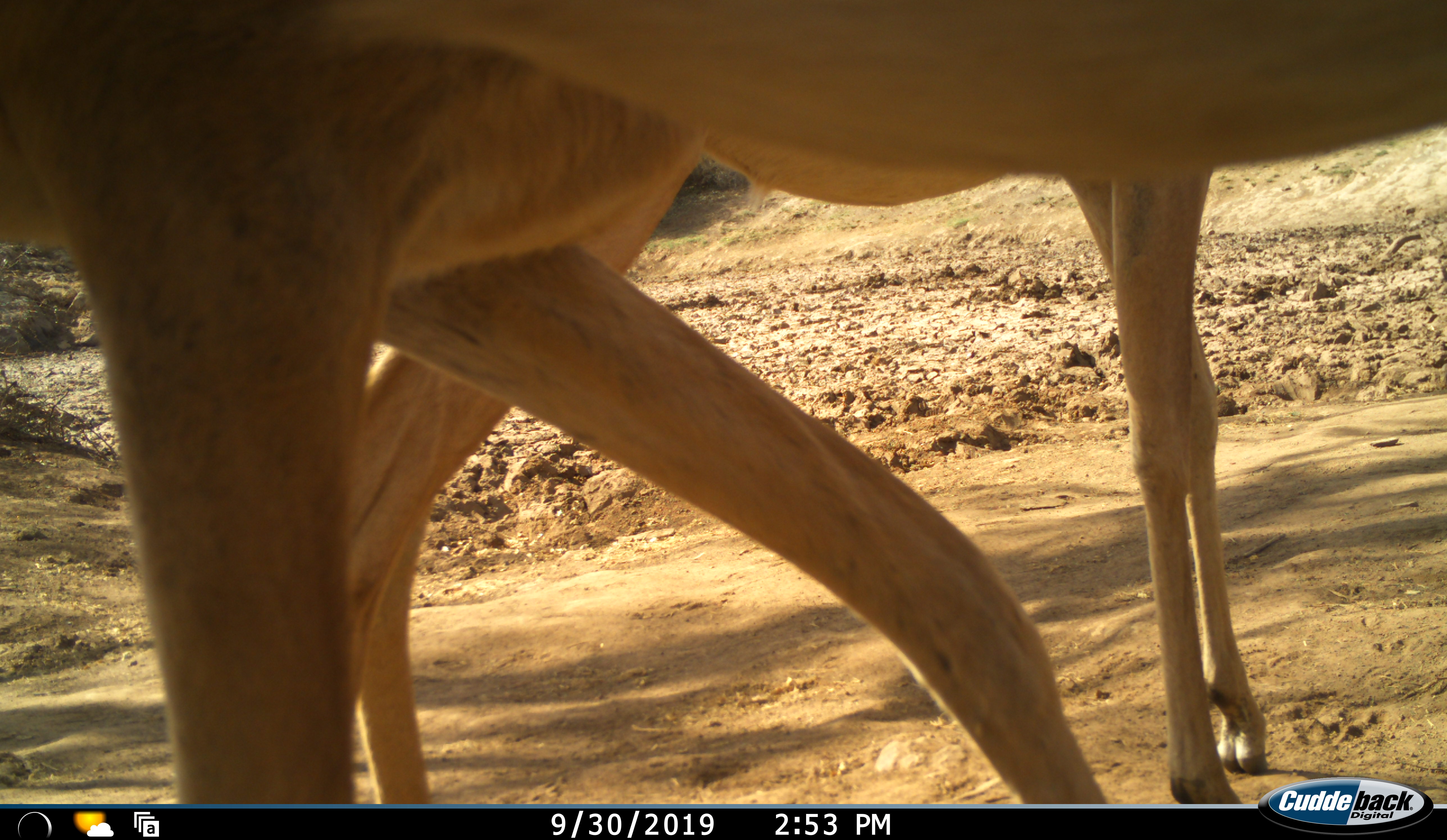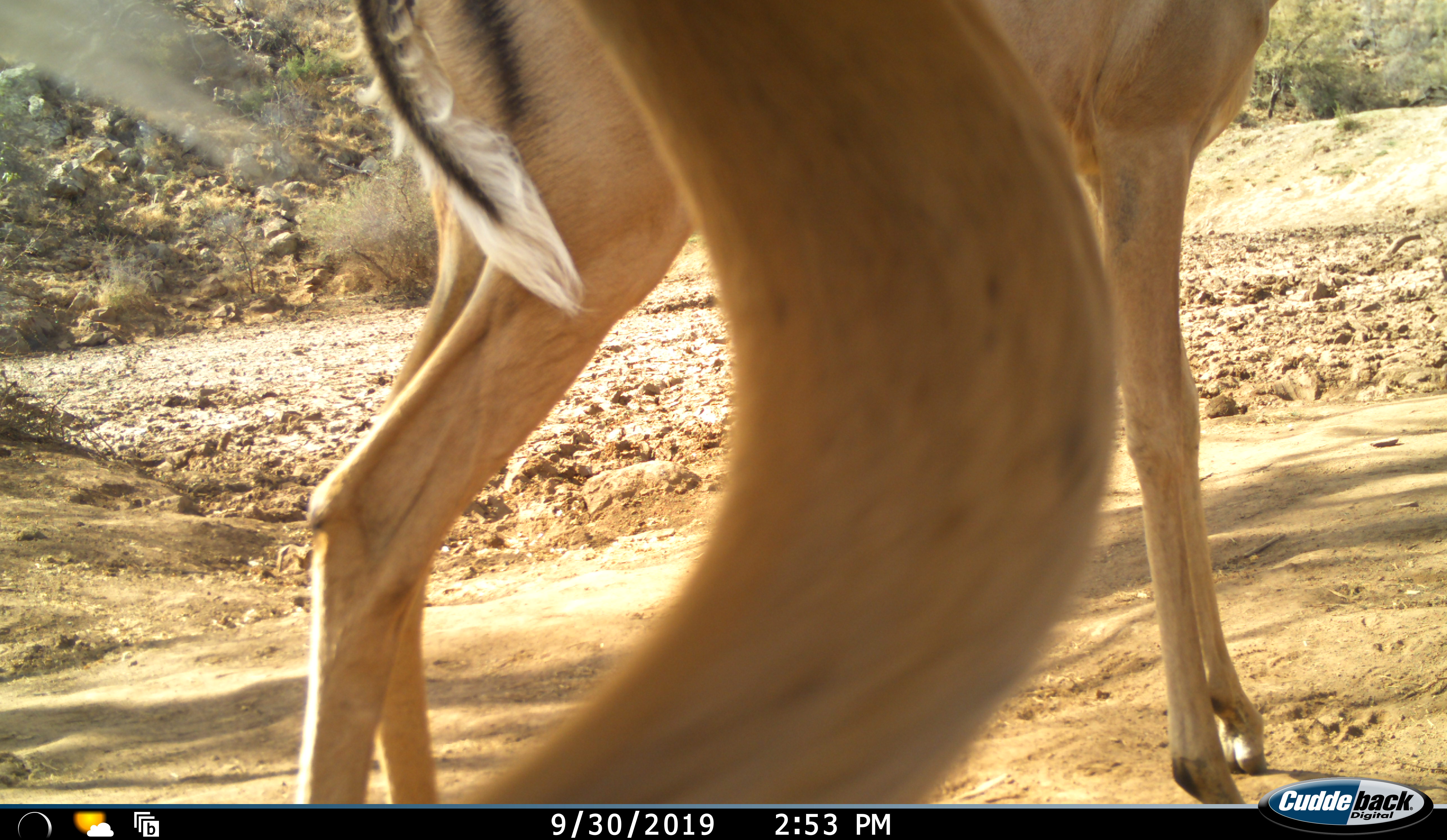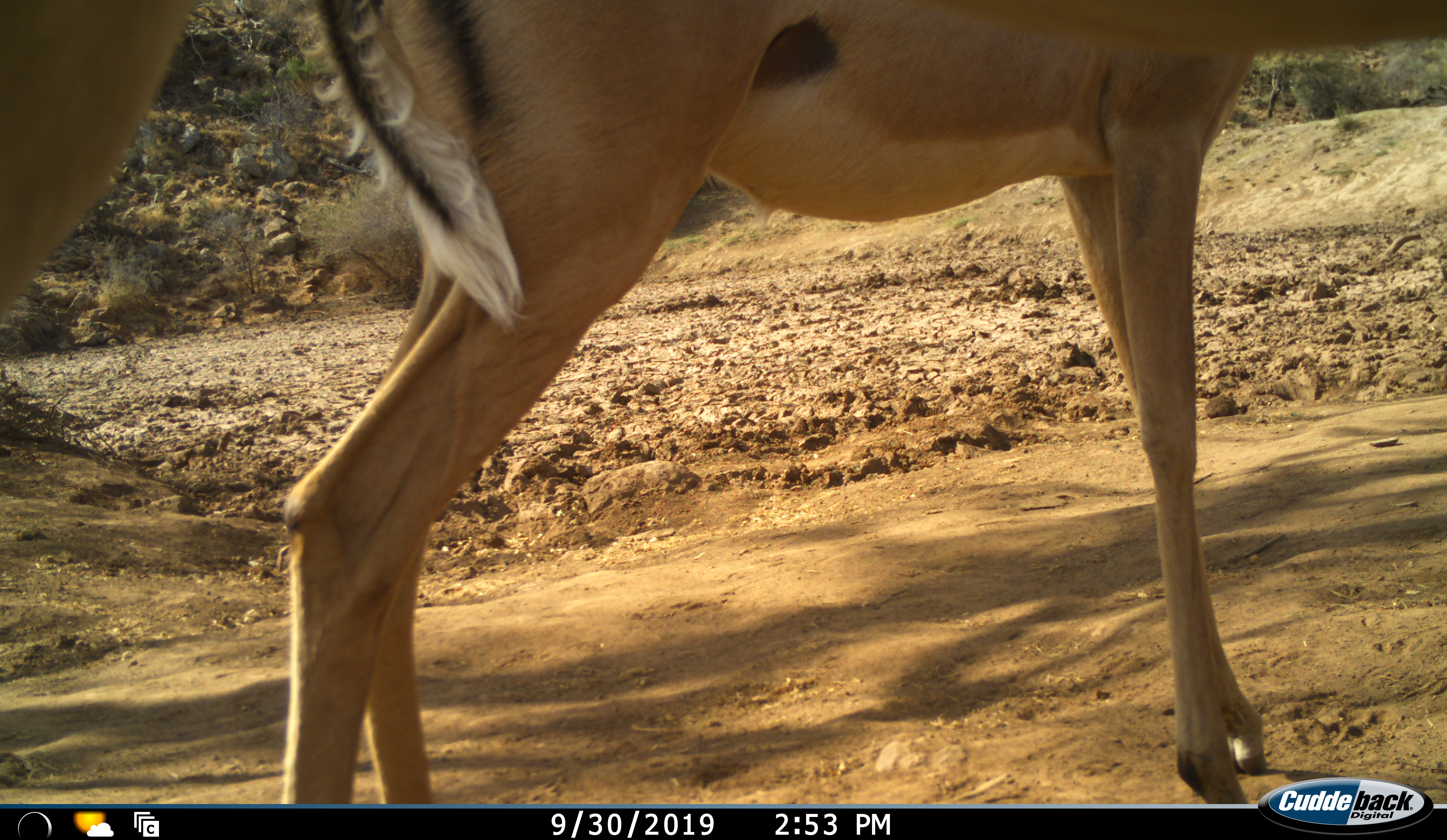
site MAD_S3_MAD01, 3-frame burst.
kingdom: Animalia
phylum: Chordata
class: Mammalia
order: Artiodactyla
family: Bovidae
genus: Aepyceros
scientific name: Aepyceros melampus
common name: impala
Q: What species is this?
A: Impala (Aepyceros melampus).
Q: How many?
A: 2.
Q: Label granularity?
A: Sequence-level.